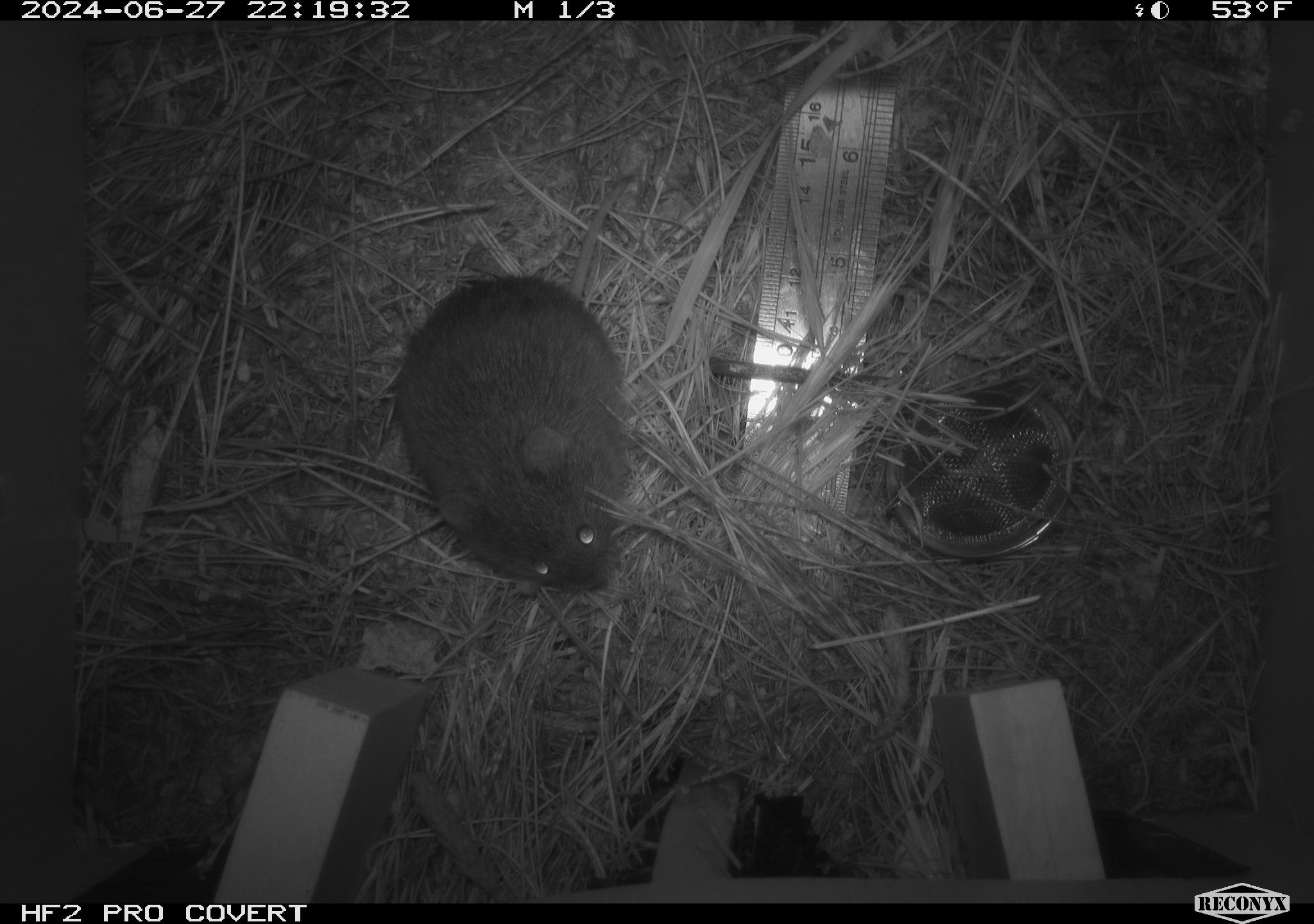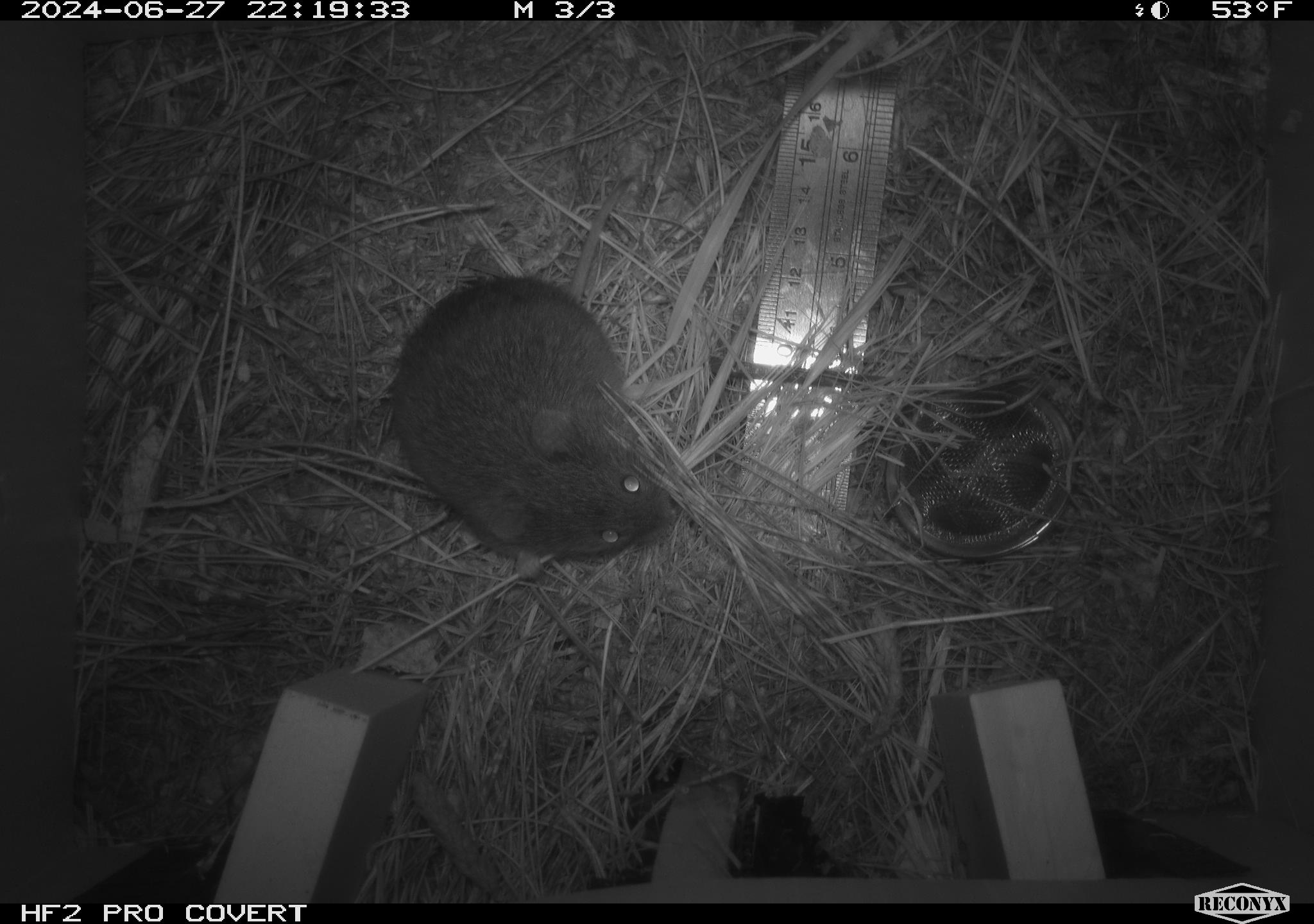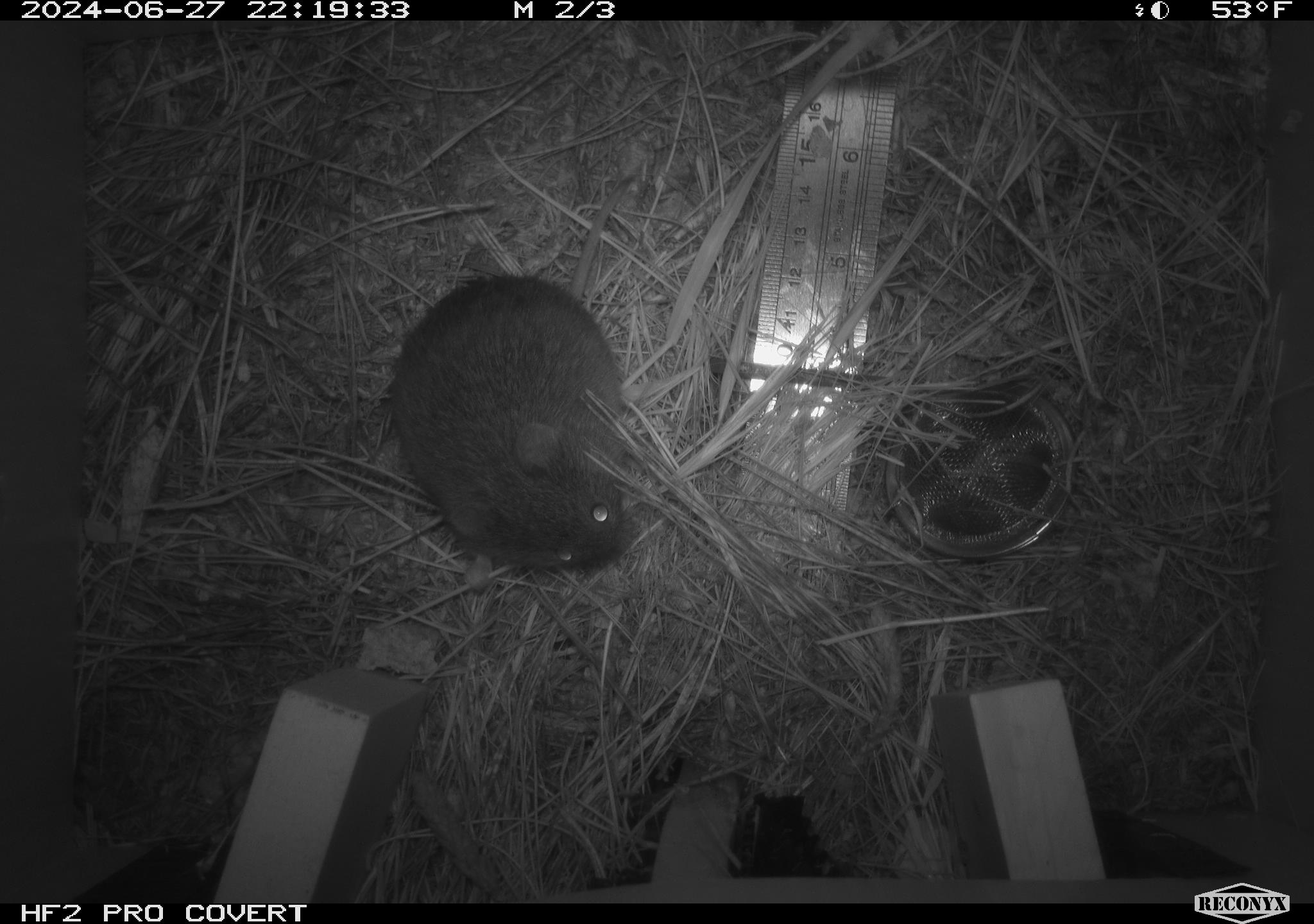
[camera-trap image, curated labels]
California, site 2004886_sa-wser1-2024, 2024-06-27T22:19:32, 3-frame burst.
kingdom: Animalia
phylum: Chordata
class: Mammalia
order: Rodentia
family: Cricetidae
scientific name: Arvicolinae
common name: voles, lemmings, and muskrats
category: arvicolinae subfamily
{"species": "arvicolinae subfamily (voles, lemmings, and muskrats) (Arvicolinae)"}